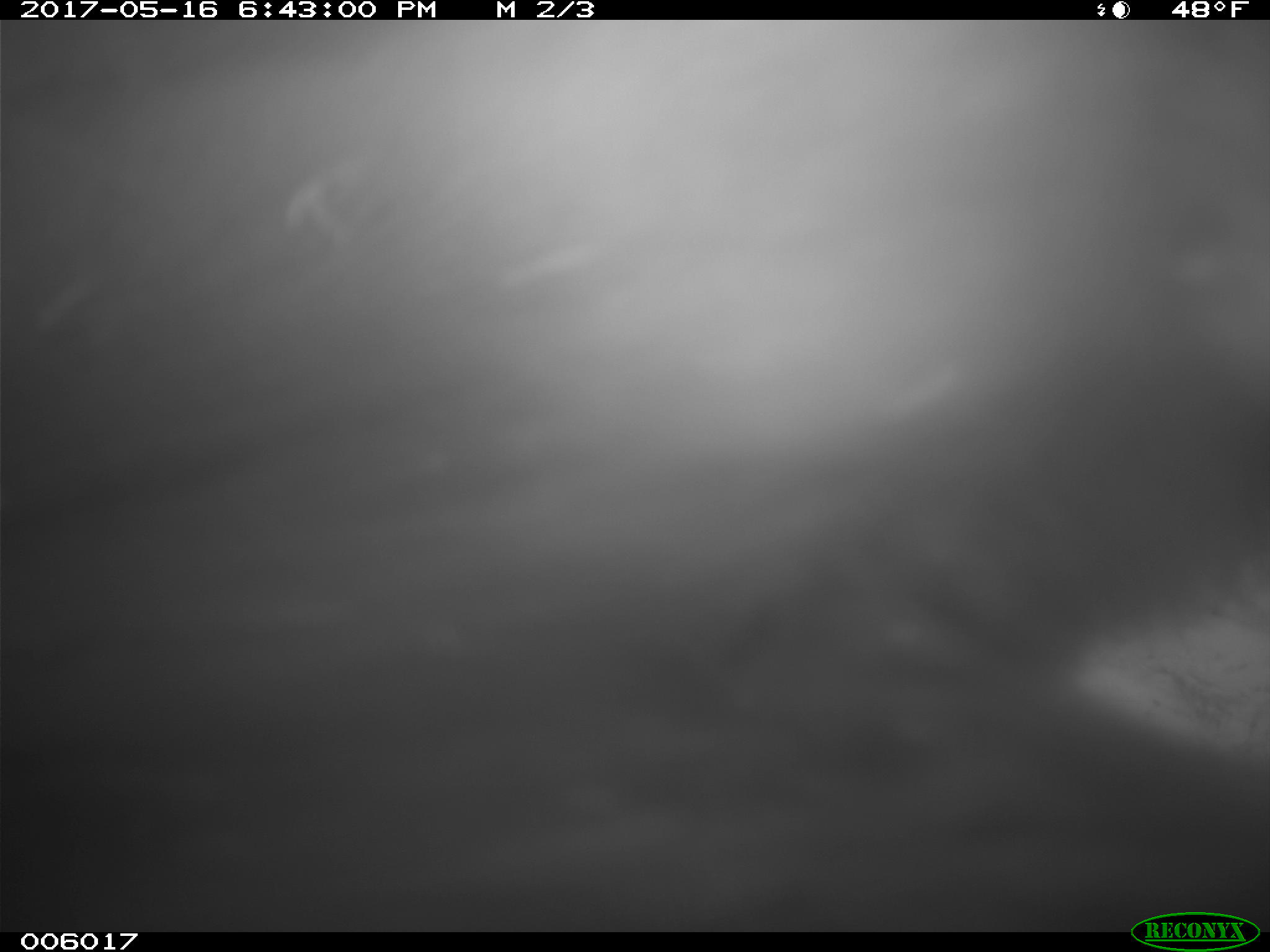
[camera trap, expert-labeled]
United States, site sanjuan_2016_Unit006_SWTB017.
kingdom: Animalia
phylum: Chordata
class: Mammalia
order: Carnivora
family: Ursidae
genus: Ursus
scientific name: Ursus americanus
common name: american black bear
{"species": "Ursus americanus (american black bear)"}